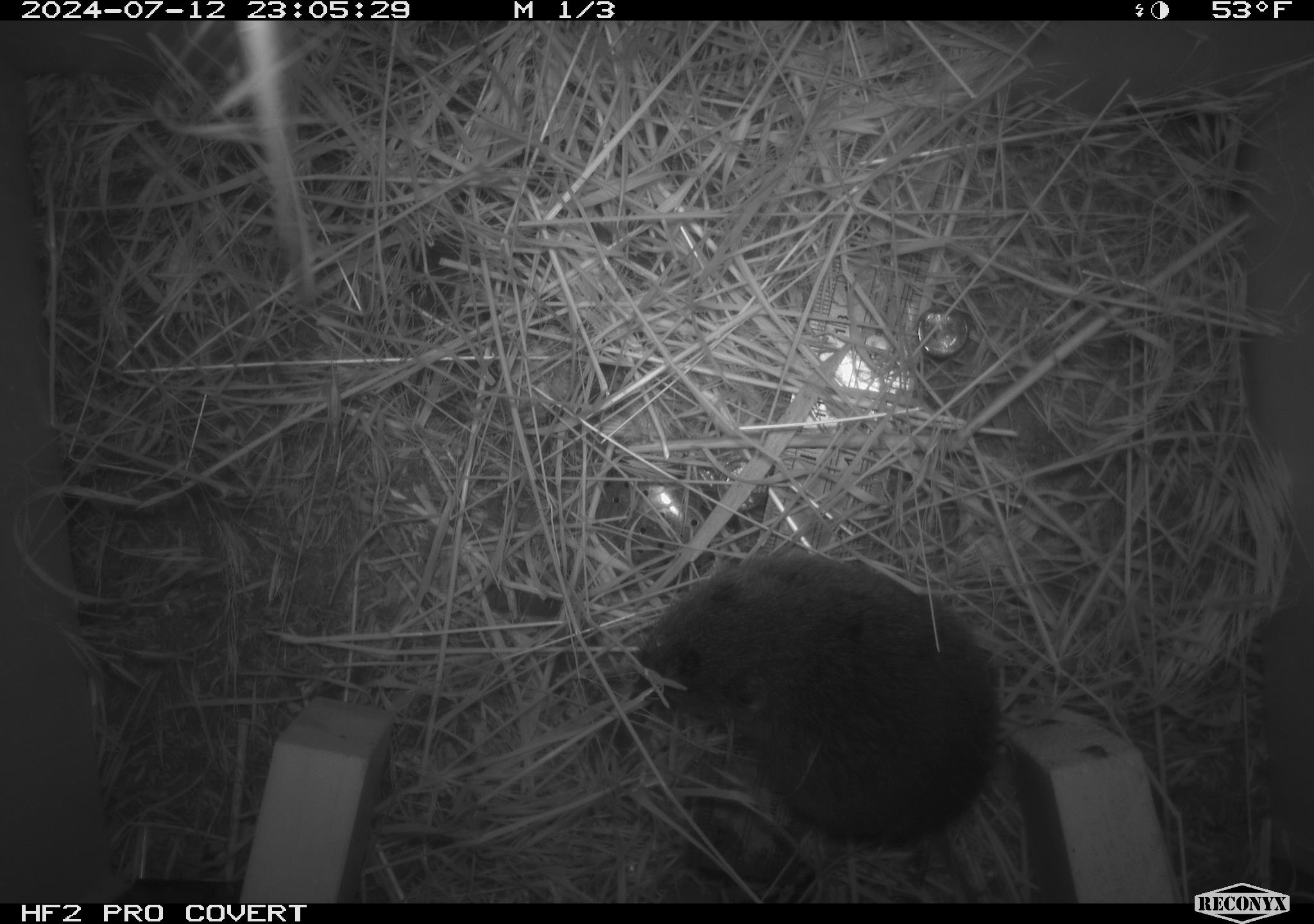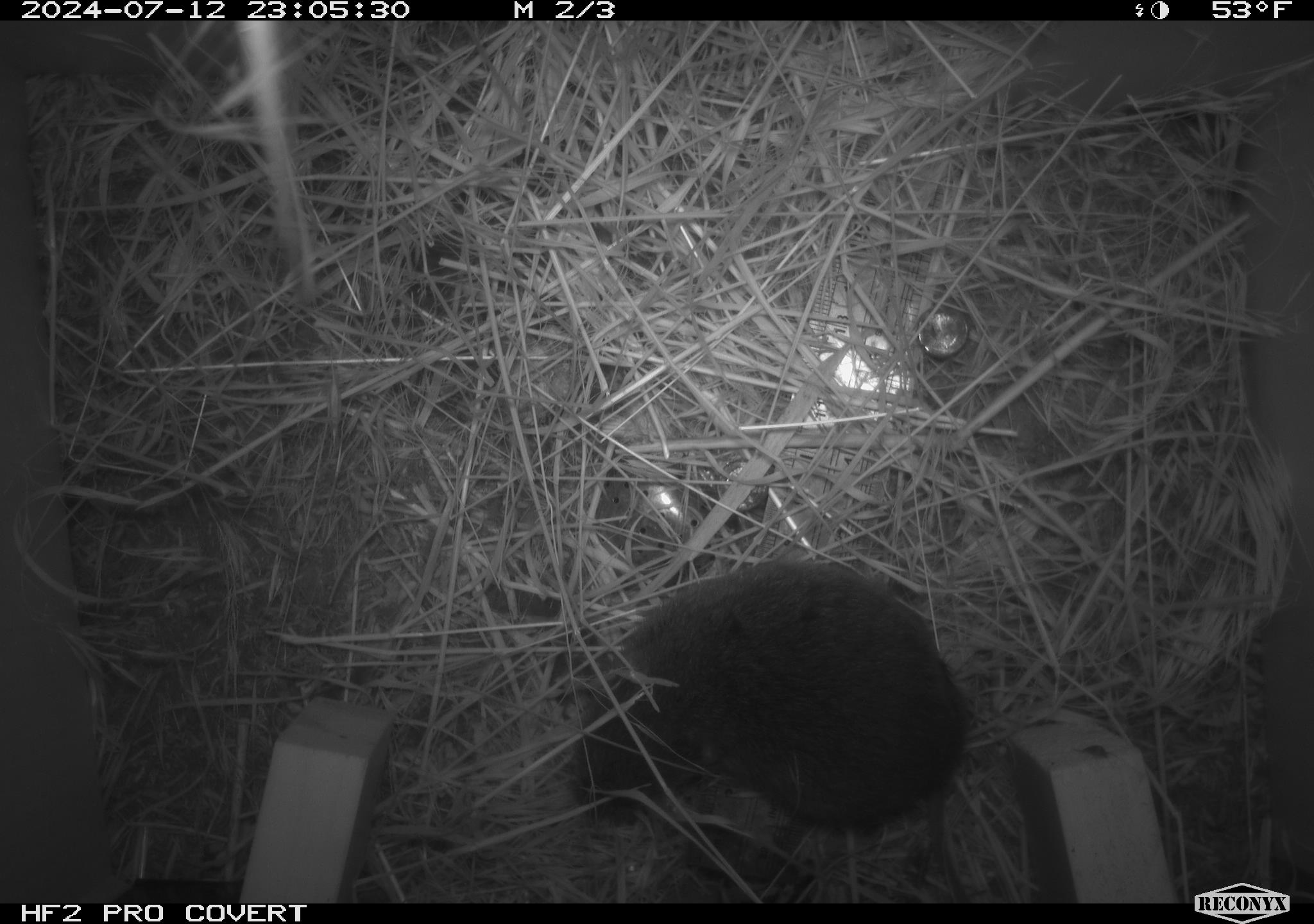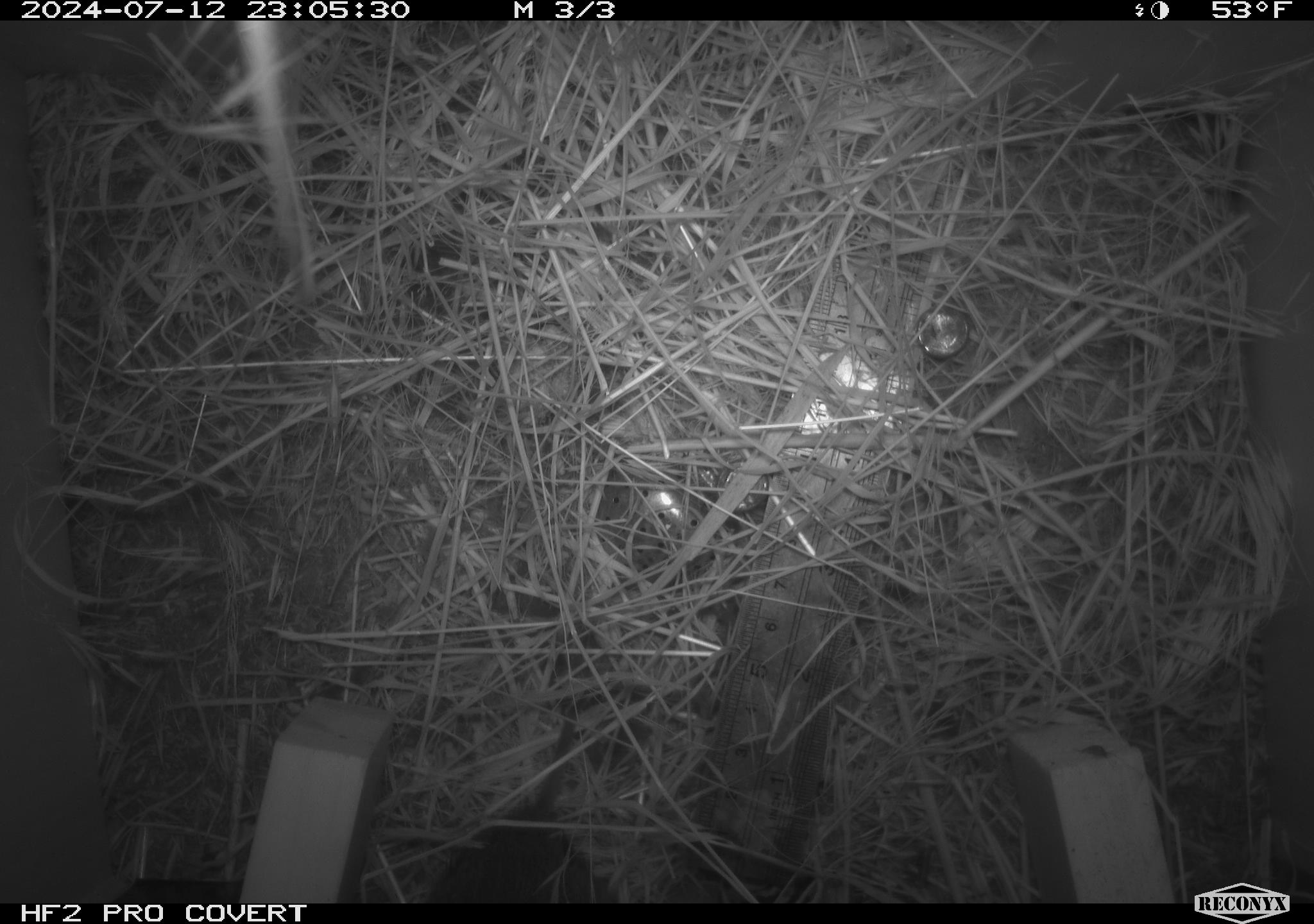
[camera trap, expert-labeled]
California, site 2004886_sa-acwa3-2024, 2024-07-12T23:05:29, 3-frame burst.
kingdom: Animalia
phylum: Chordata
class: Mammalia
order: Rodentia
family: Cricetidae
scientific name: Arvicolinae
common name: voles, lemmings, and muskrats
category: arvicolinae subfamily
Arvicolinae subfamily (voles, lemmings, and muskrats) (Arvicolinae).